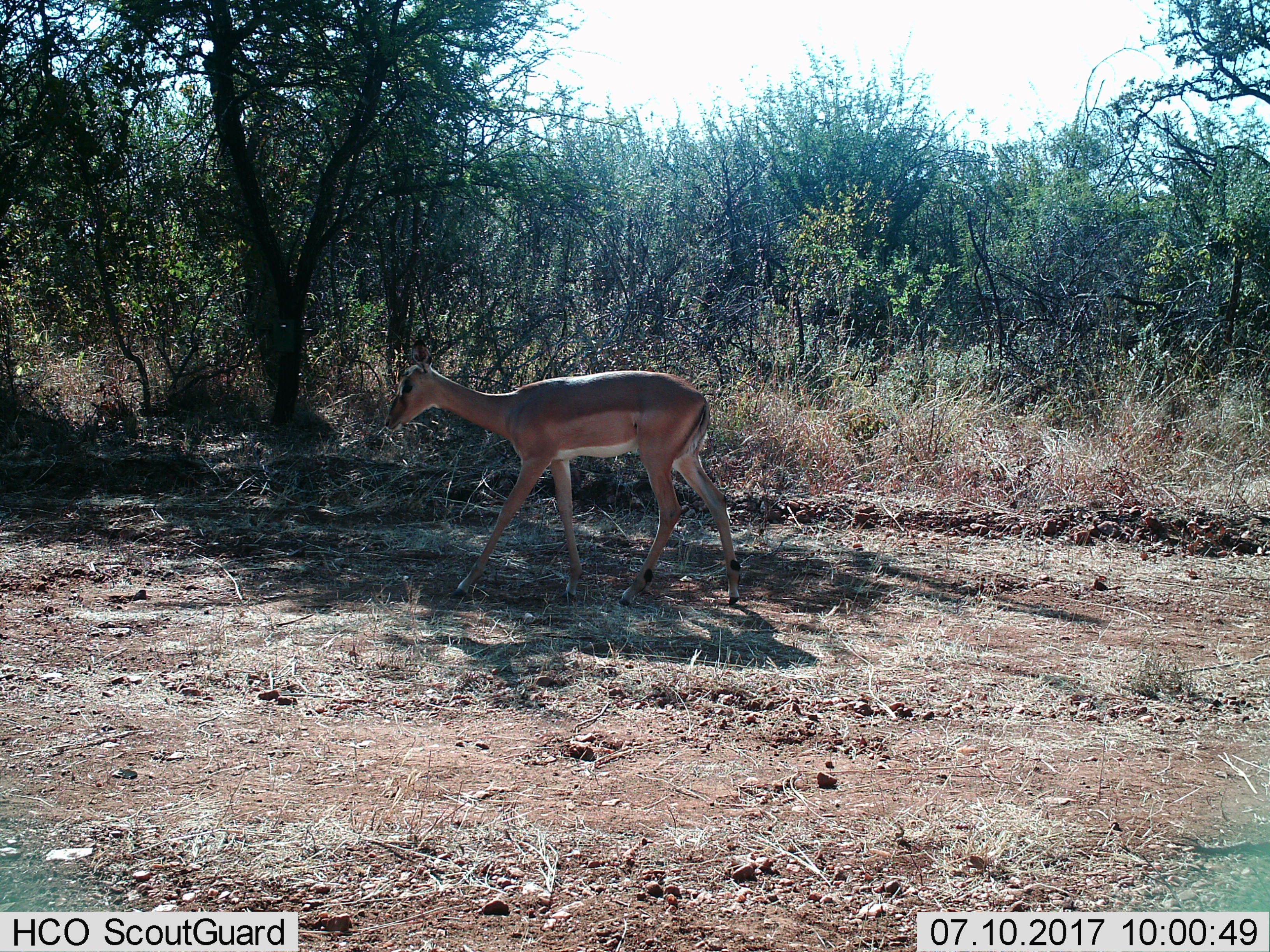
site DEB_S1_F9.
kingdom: Animalia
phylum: Chordata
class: Mammalia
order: Artiodactyla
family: Bovidae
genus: Aepyceros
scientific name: Aepyceros melampus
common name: impala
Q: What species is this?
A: Impala (Aepyceros melampus).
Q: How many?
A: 1.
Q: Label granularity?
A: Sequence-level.